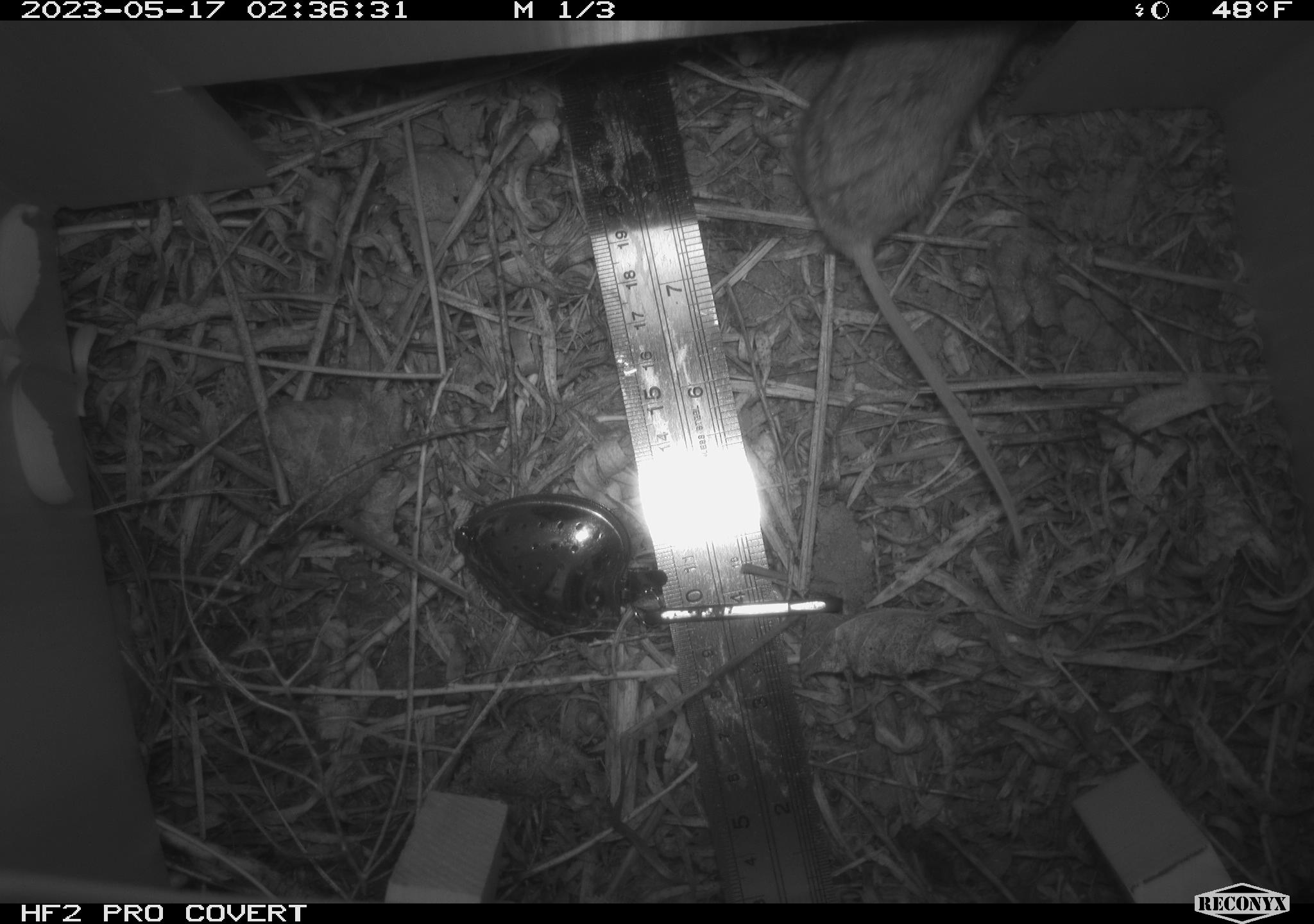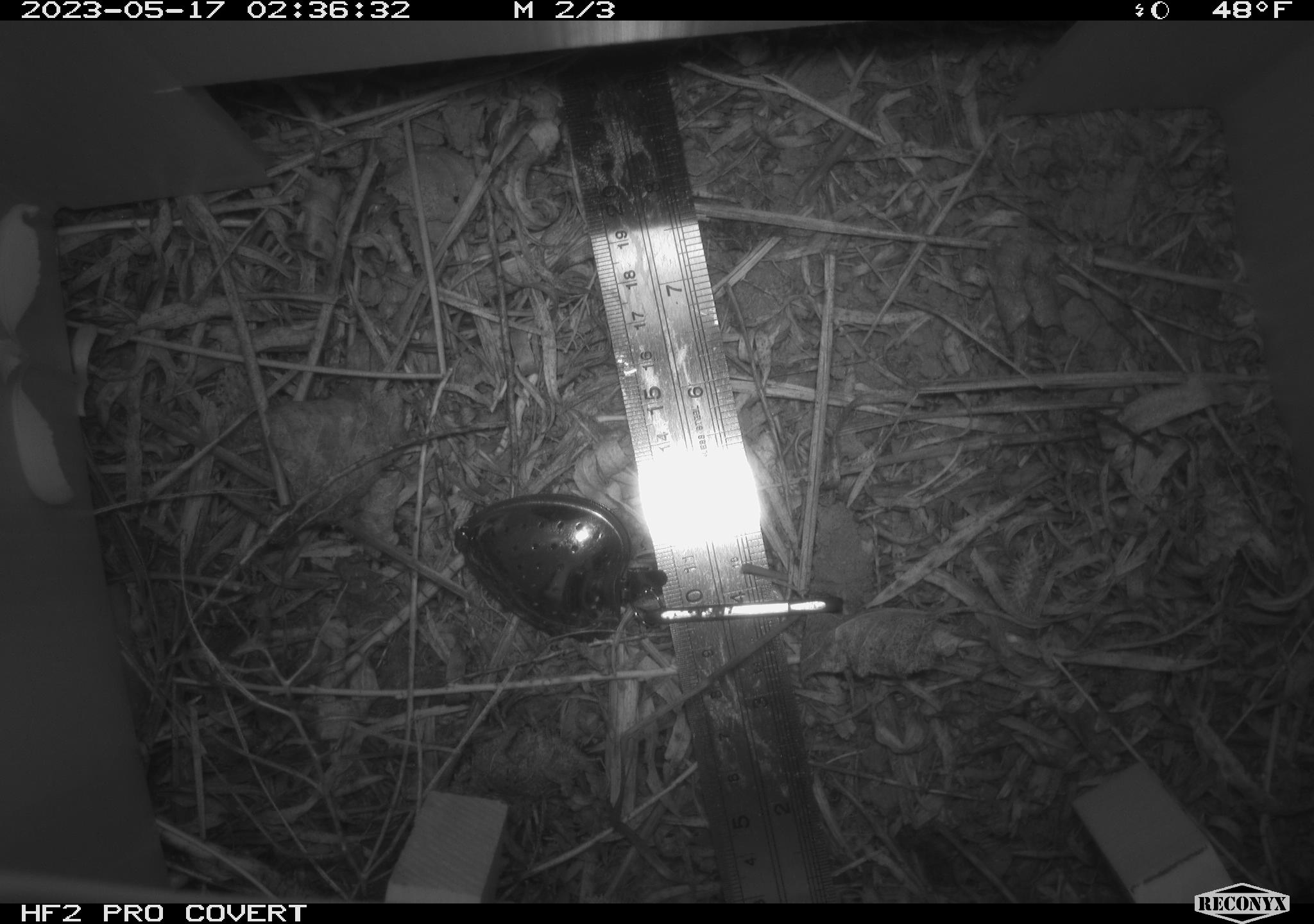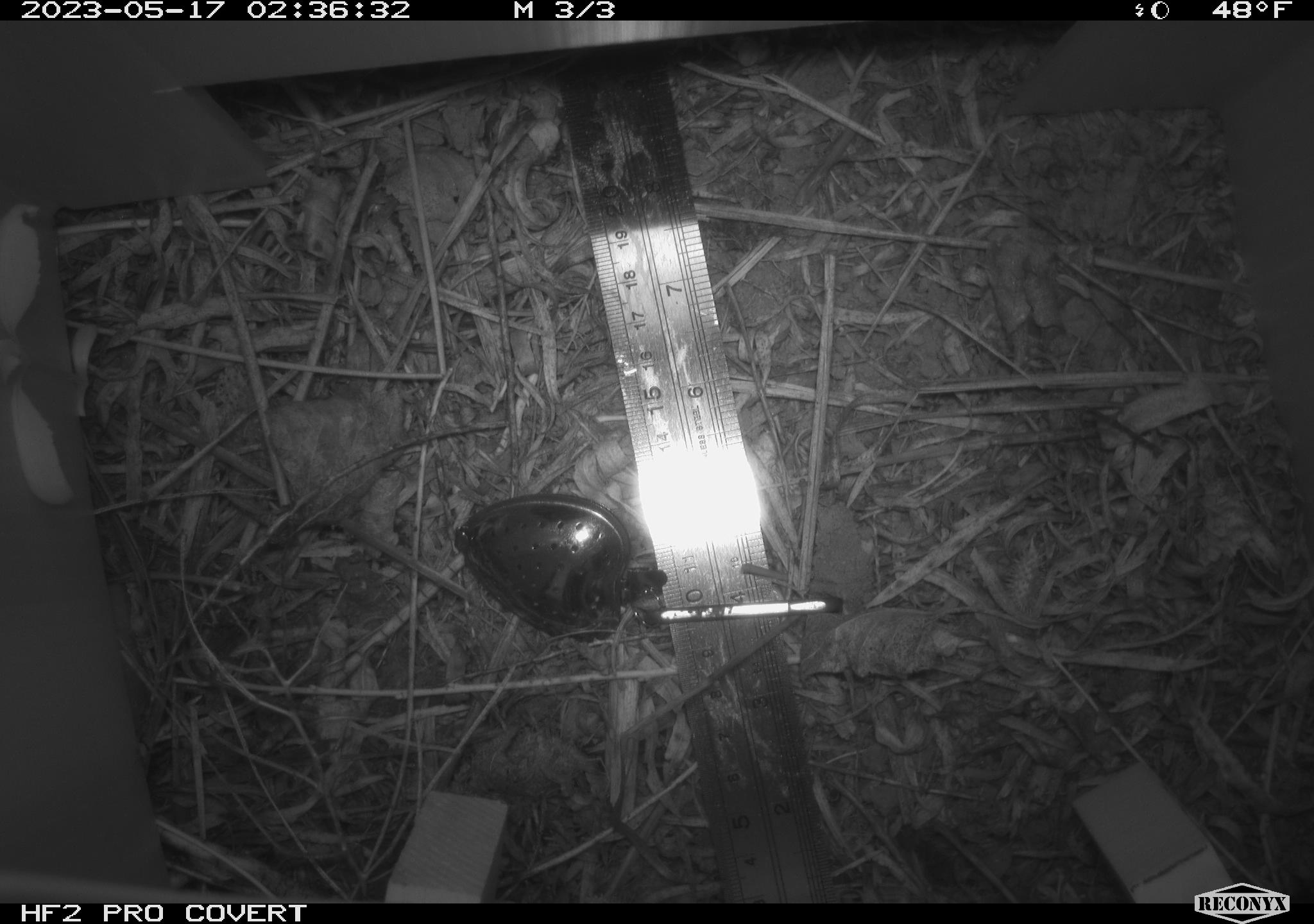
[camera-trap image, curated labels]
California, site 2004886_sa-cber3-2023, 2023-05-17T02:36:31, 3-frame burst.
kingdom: Animalia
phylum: Chordata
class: Mammalia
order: Rodentia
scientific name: Rodentia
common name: mouse species